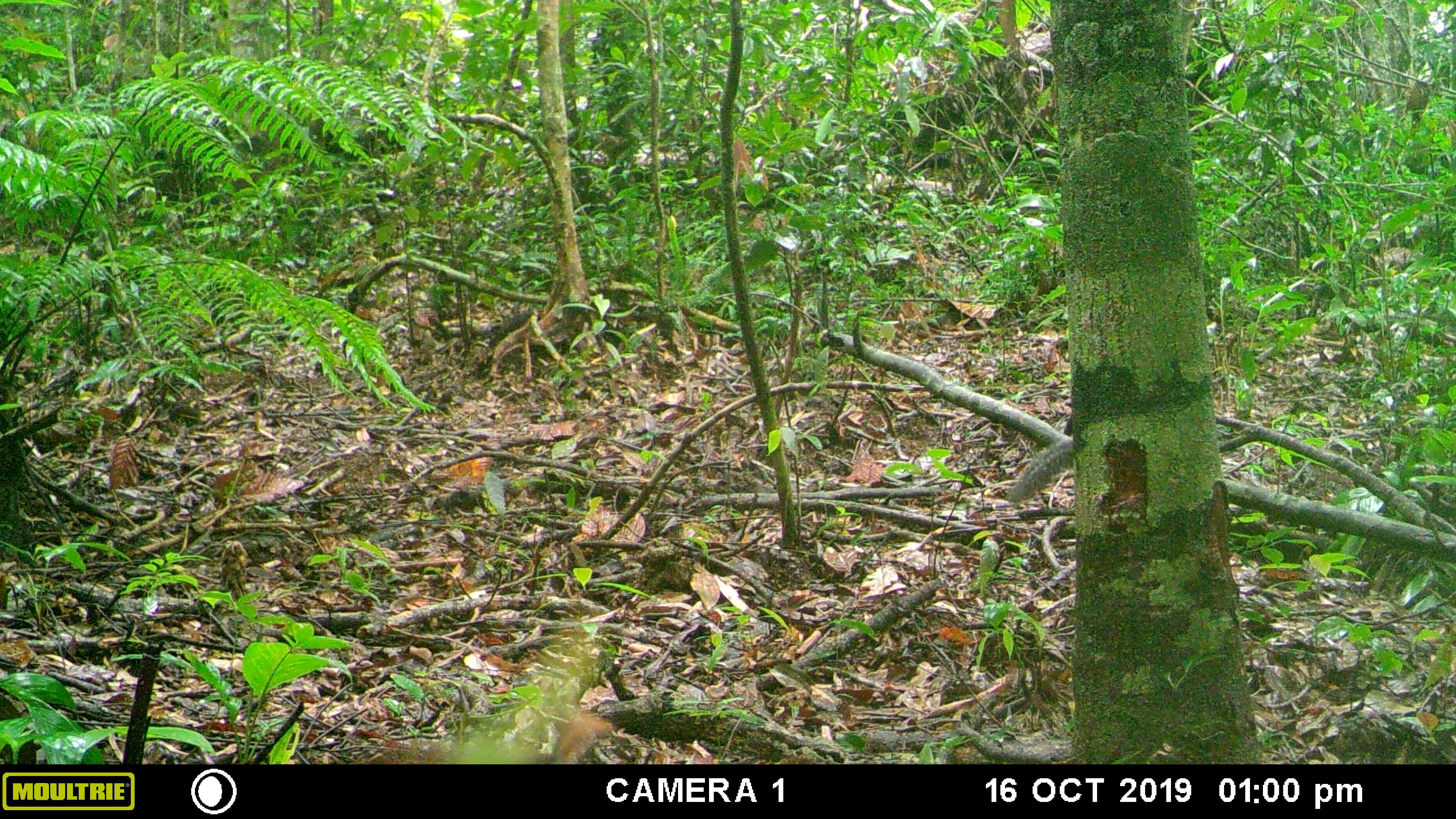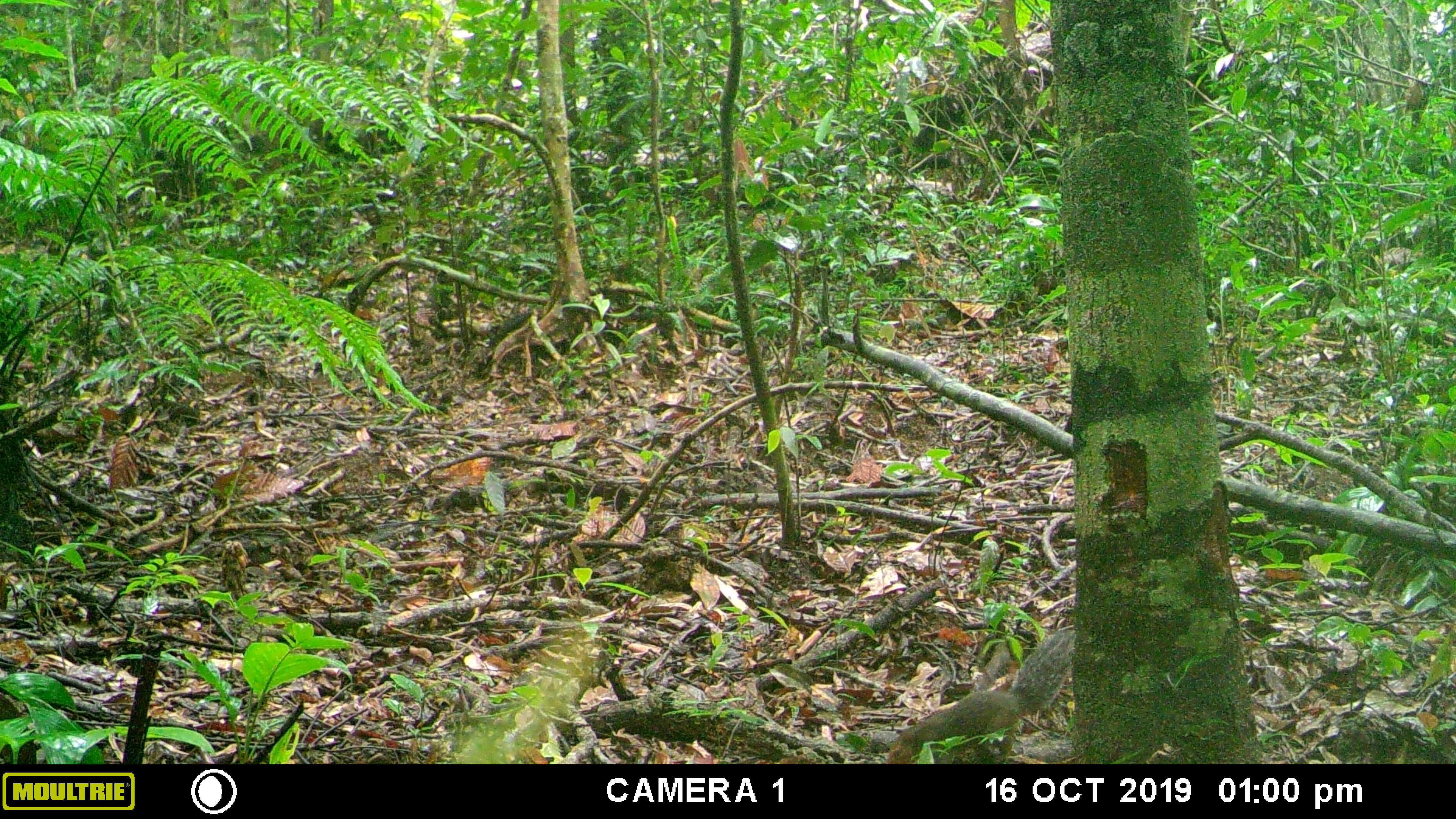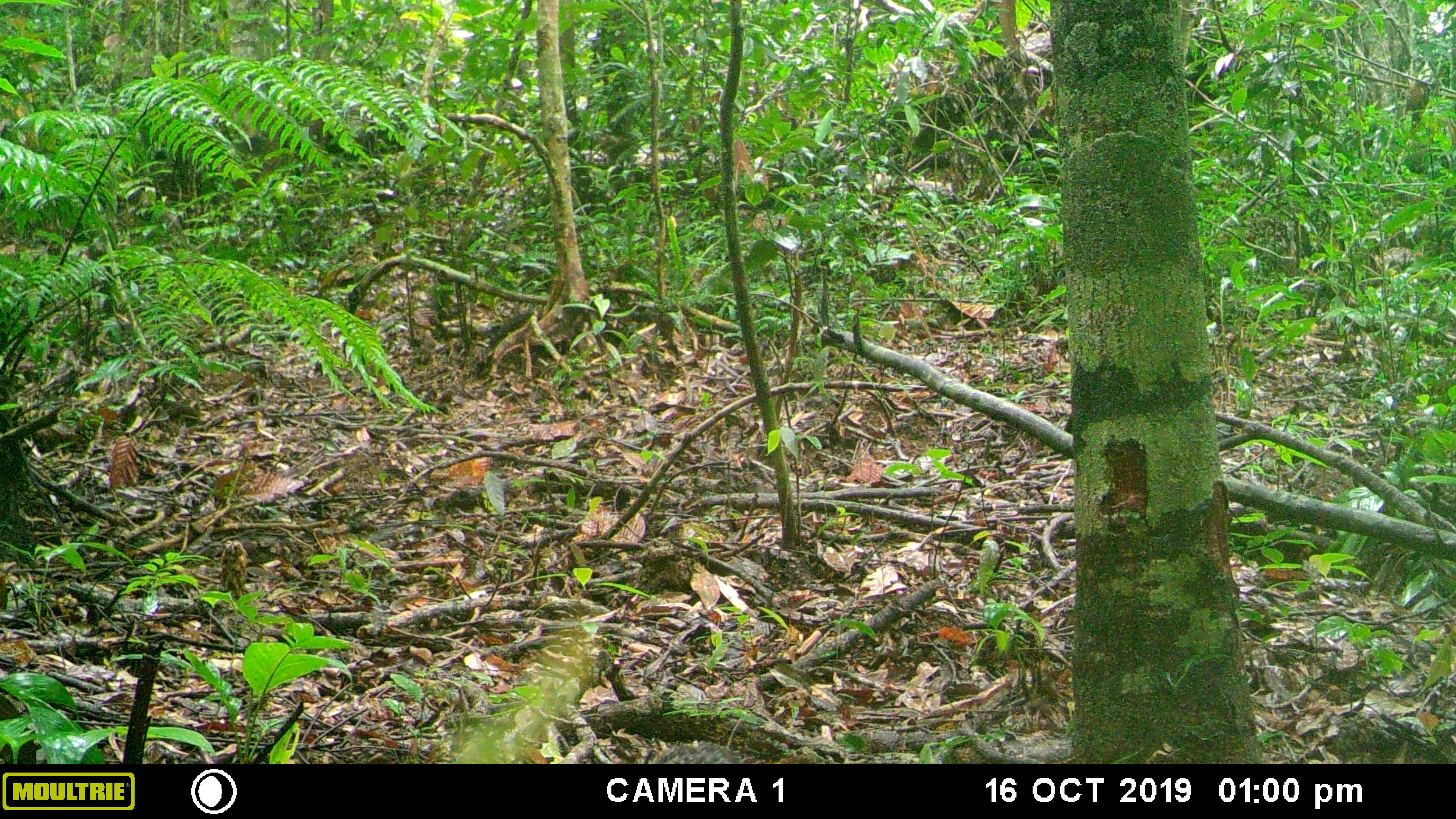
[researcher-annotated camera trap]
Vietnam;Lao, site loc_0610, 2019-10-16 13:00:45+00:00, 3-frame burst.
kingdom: Animalia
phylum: Chordata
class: Mammalia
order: Rodentia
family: Sciuridae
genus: Dremomys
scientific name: Dremomys rufigenis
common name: red-cheeked squirrel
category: red cheeked squirrel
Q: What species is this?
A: Red cheeked squirrel (red-cheeked squirrel) (Dremomys rufigenis).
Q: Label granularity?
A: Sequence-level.